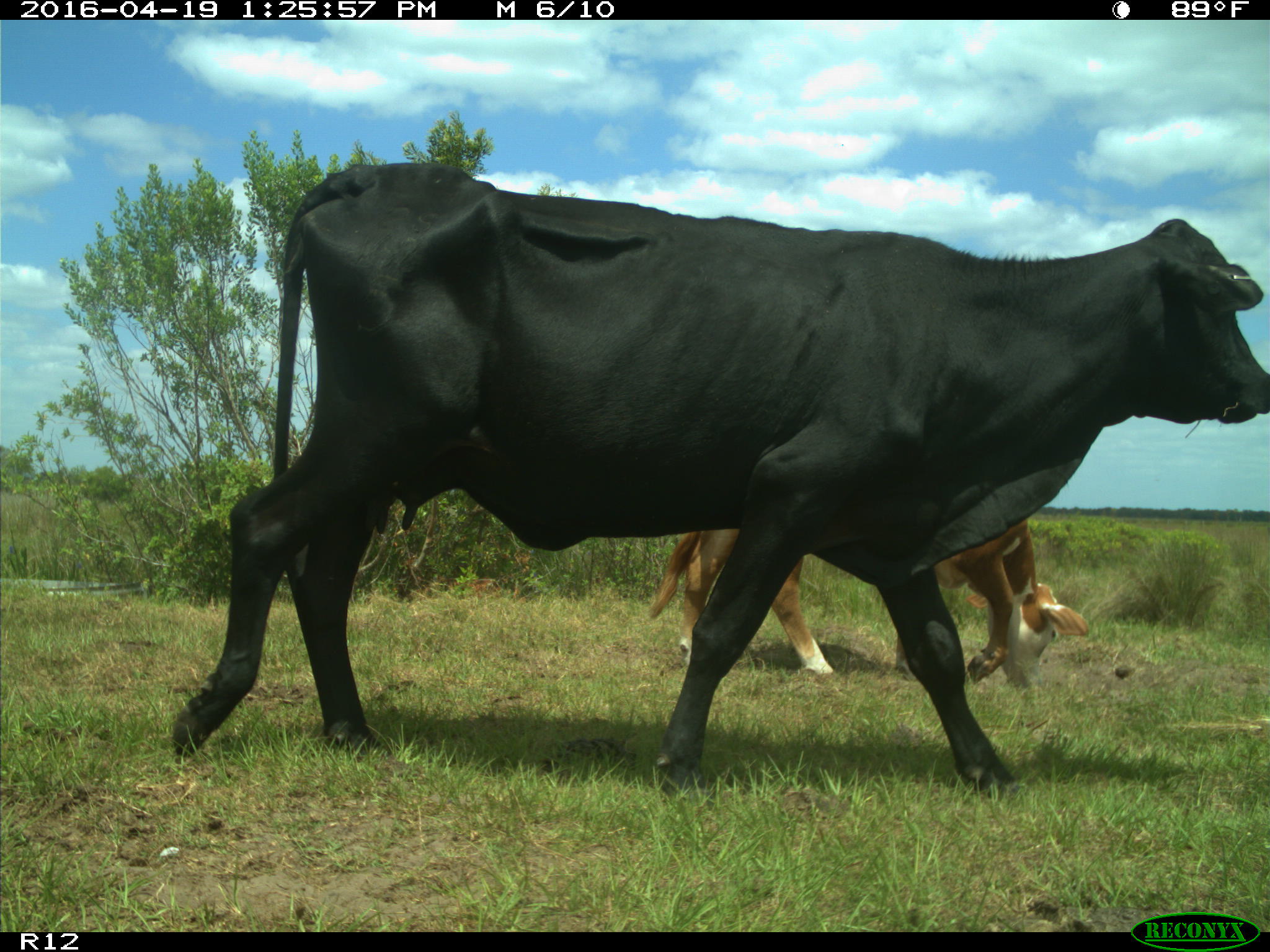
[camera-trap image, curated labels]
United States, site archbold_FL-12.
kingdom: Animalia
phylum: Chordata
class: Mammalia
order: Artiodactyla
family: Bovidae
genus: Bos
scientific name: Bos taurus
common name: domestic cow